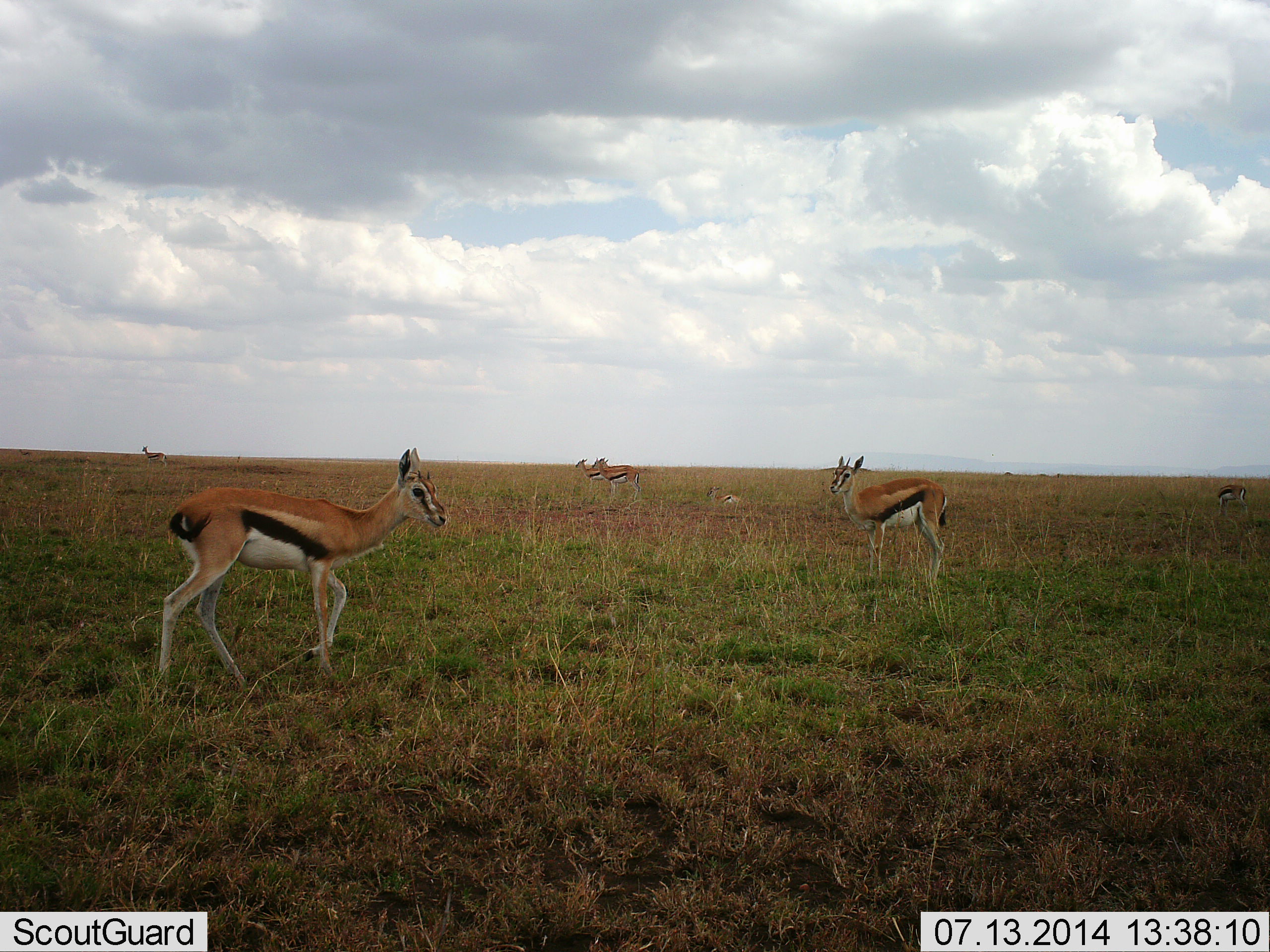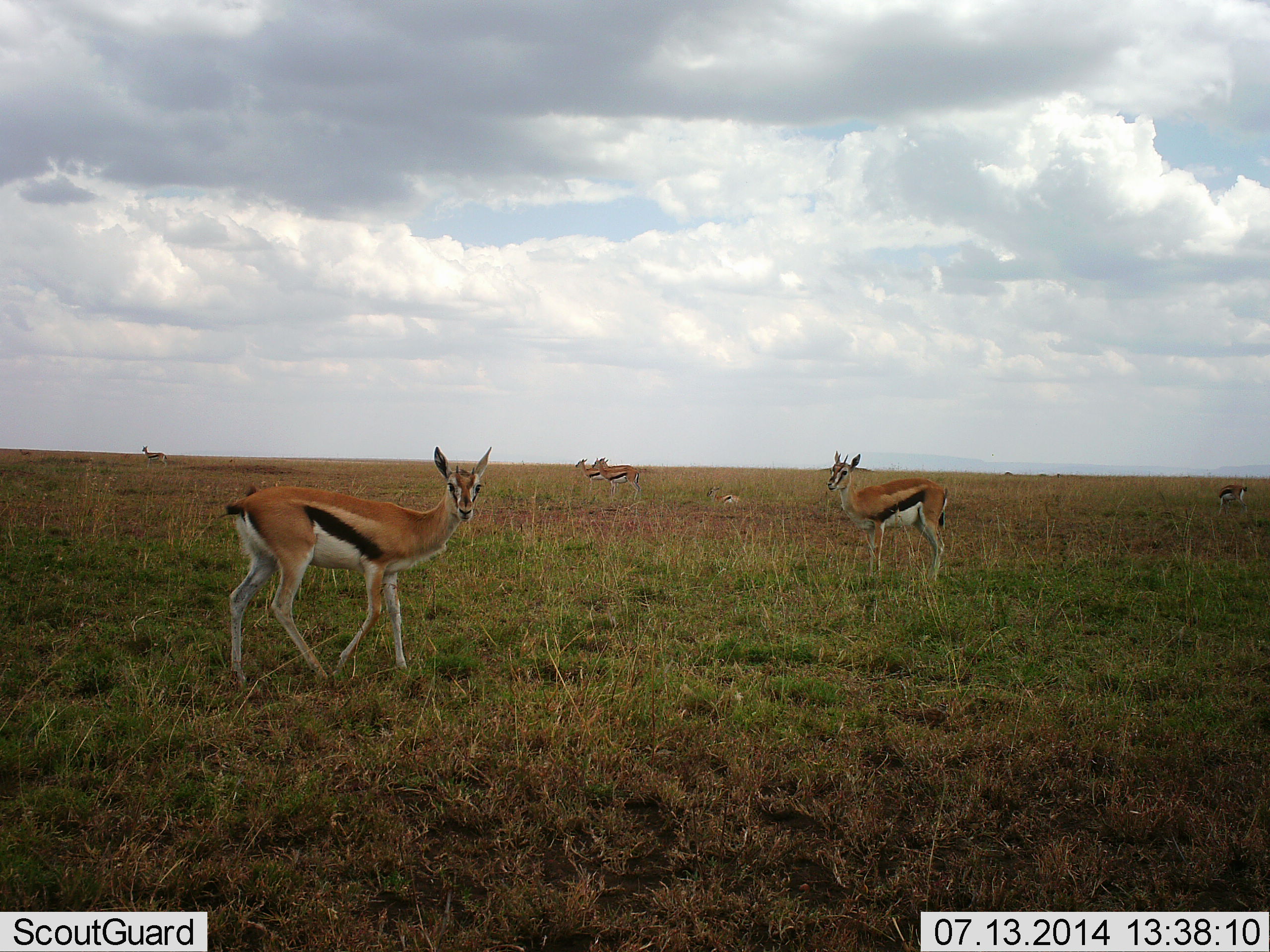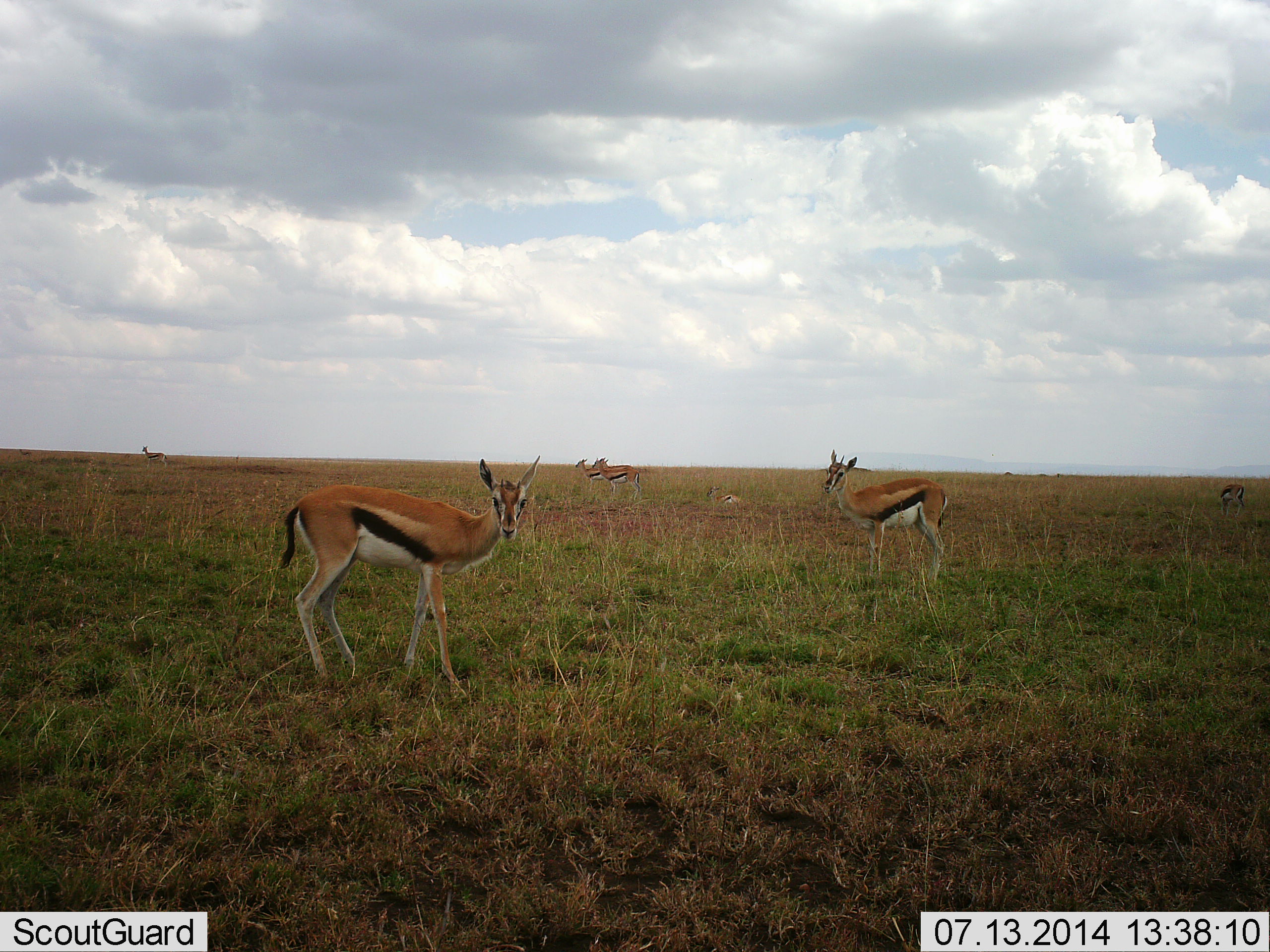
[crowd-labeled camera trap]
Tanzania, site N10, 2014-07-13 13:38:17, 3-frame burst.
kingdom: Animalia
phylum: Chordata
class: Mammalia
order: Artiodactyla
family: Bovidae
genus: Eudorcas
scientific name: Eudorcas thomsonii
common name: thomson's gazelle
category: gazellethomsons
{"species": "gazellethomsons (thomson's gazelle) (Eudorcas thomsonii)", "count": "7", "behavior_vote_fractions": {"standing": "100%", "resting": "50%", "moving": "60%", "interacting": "0%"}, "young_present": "0%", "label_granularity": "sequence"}